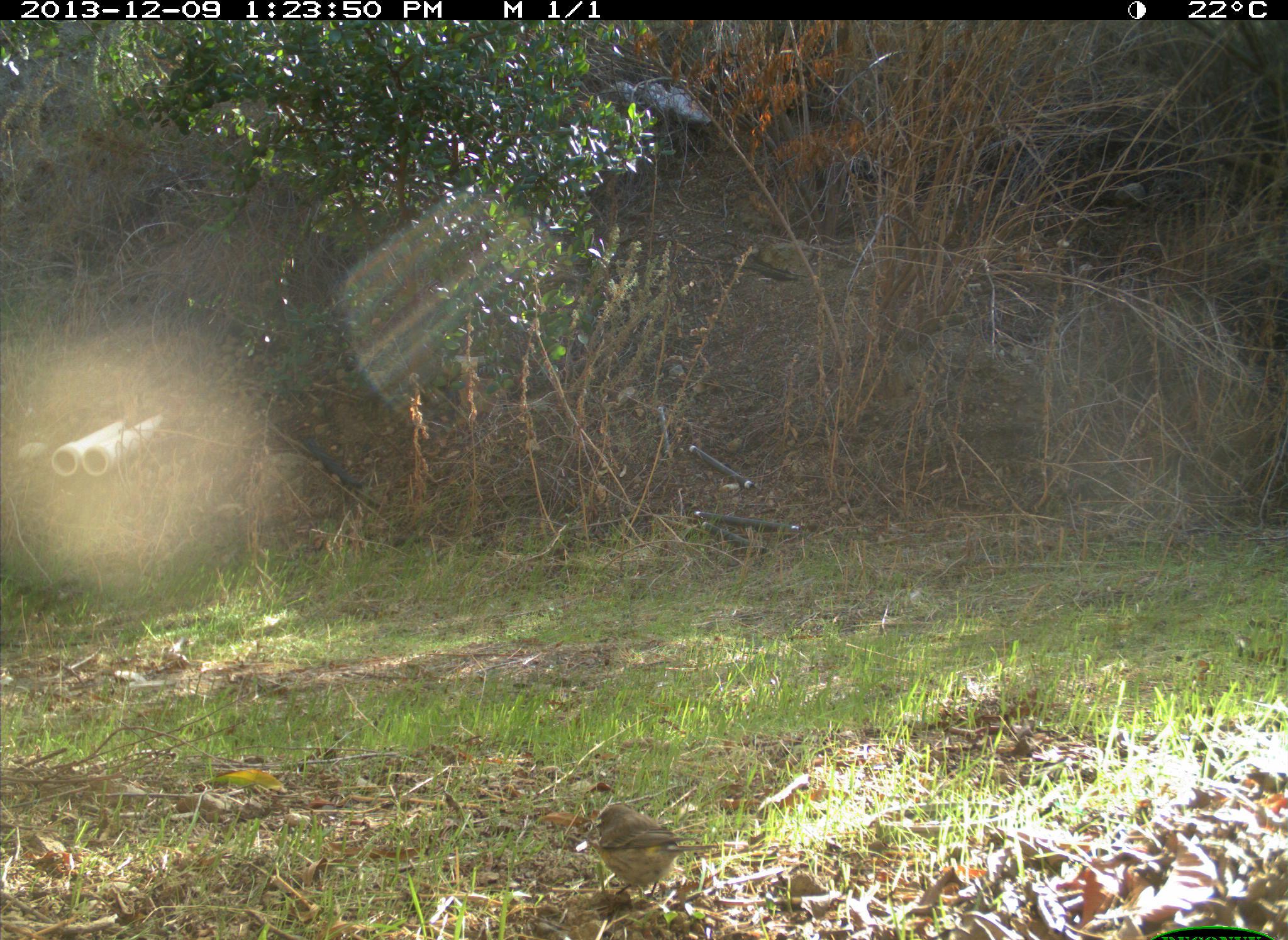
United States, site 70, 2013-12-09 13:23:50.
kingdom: Animalia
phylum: Chordata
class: Aves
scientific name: Aves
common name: bird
Bird (Aves).